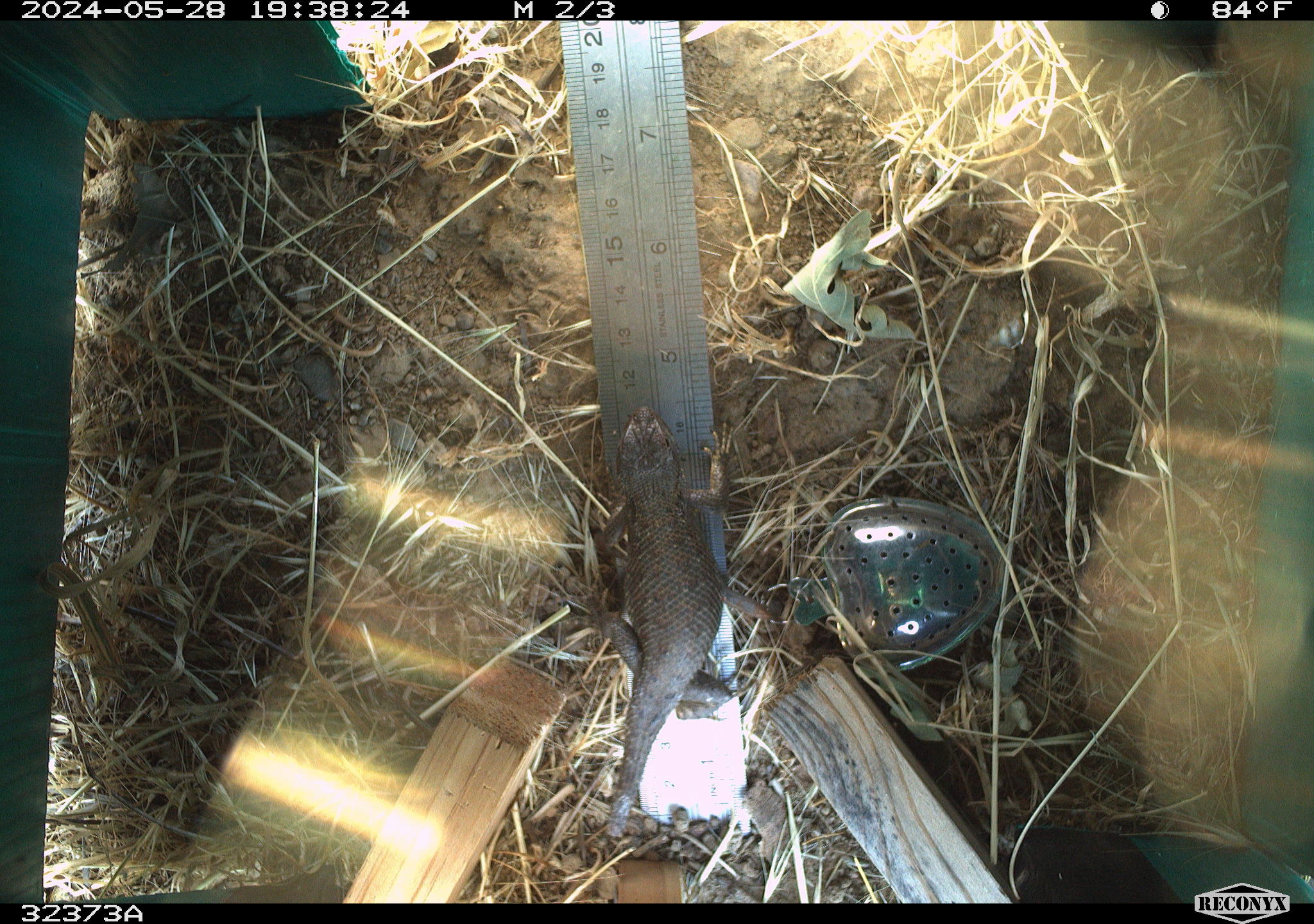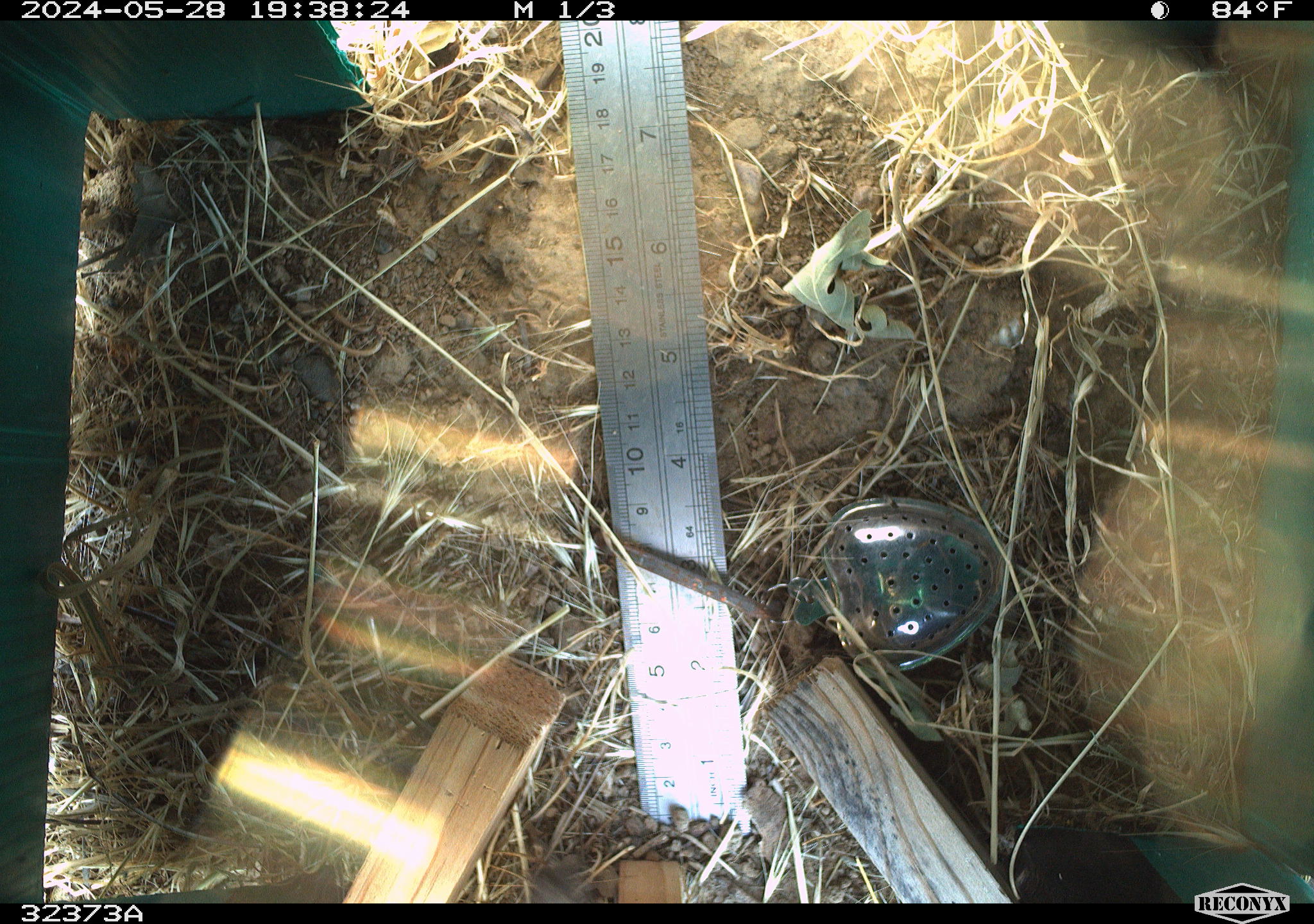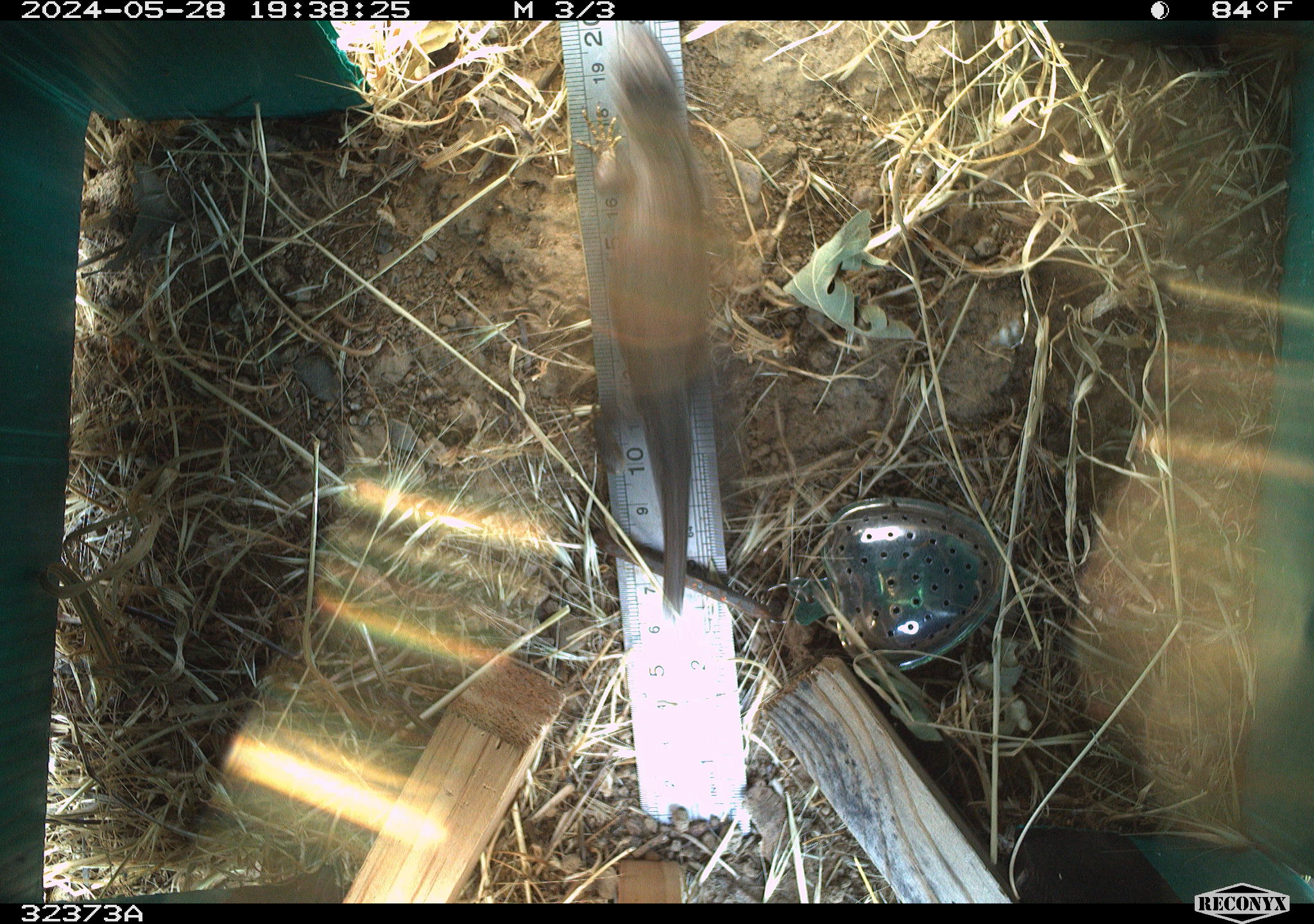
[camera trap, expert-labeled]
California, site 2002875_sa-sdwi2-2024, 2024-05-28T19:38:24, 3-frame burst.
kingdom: Animalia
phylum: Chordata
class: Reptilia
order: Squamata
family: Phrynosomatidae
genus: Sceloporus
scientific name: Sceloporus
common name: spiny lizards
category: sceloporus species